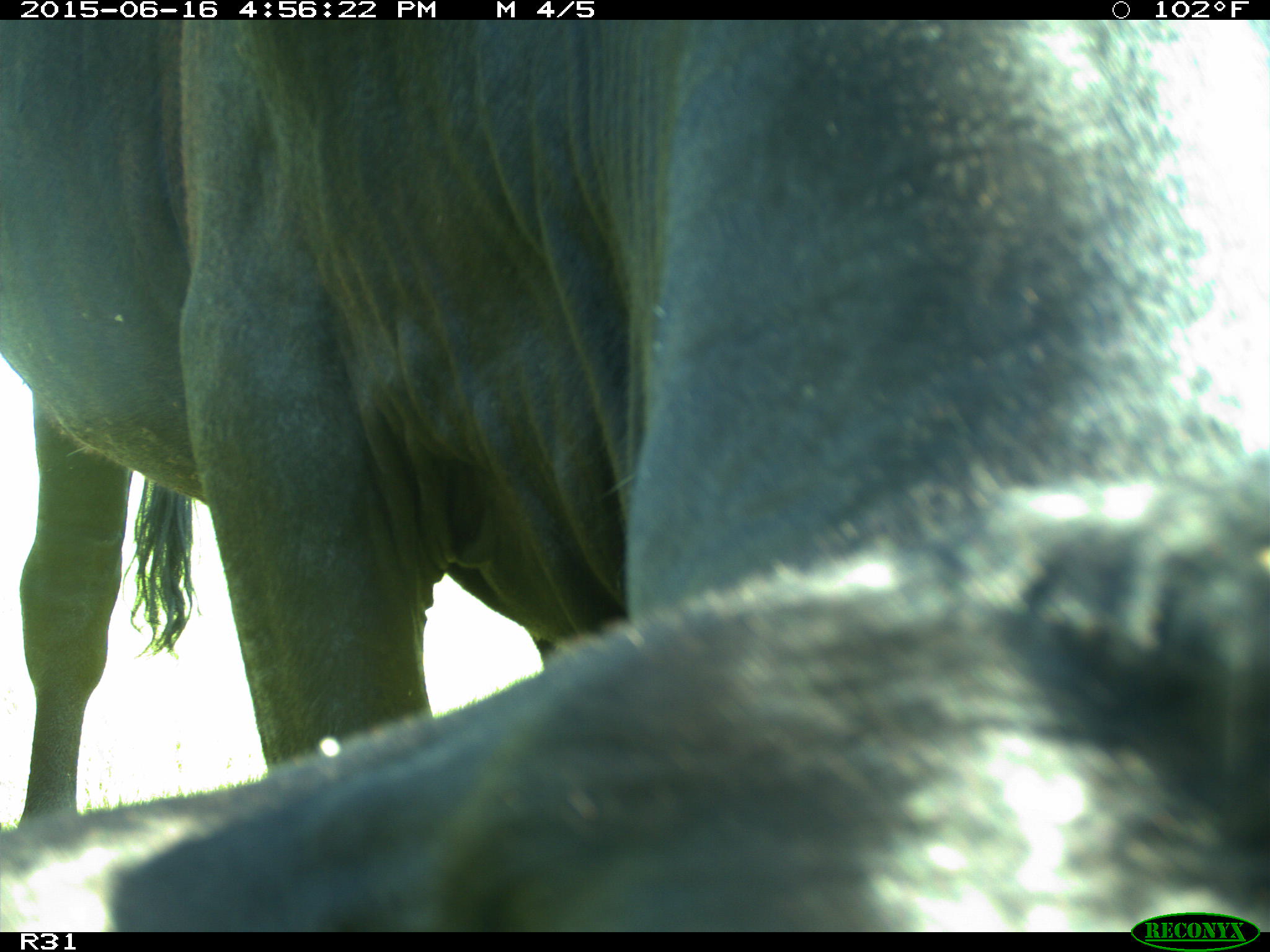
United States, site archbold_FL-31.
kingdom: Animalia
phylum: Chordata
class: Mammalia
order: Artiodactyla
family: Bovidae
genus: Bos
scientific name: Bos taurus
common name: domestic cow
Bos taurus (domestic cow).